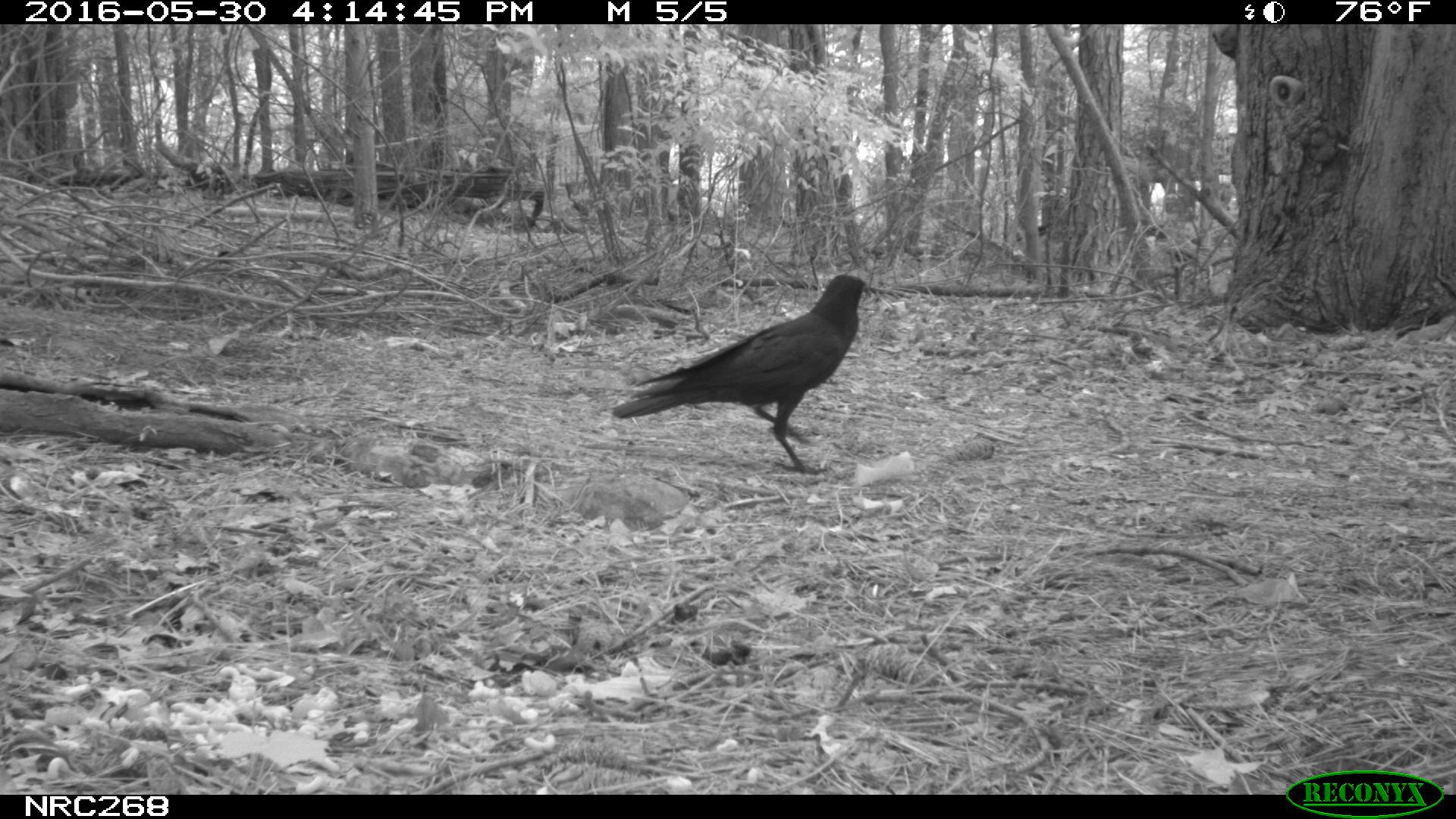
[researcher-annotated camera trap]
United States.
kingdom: Animalia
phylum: Chordata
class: Aves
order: Passeriformes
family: Corvidae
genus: Corvus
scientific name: Corvus brachyrhynchos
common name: american crow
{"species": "American Crow (Corvus brachyrhynchos)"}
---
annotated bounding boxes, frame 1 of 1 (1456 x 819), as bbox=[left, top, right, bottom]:
American Crow: bbox=[614, 269, 884, 473]